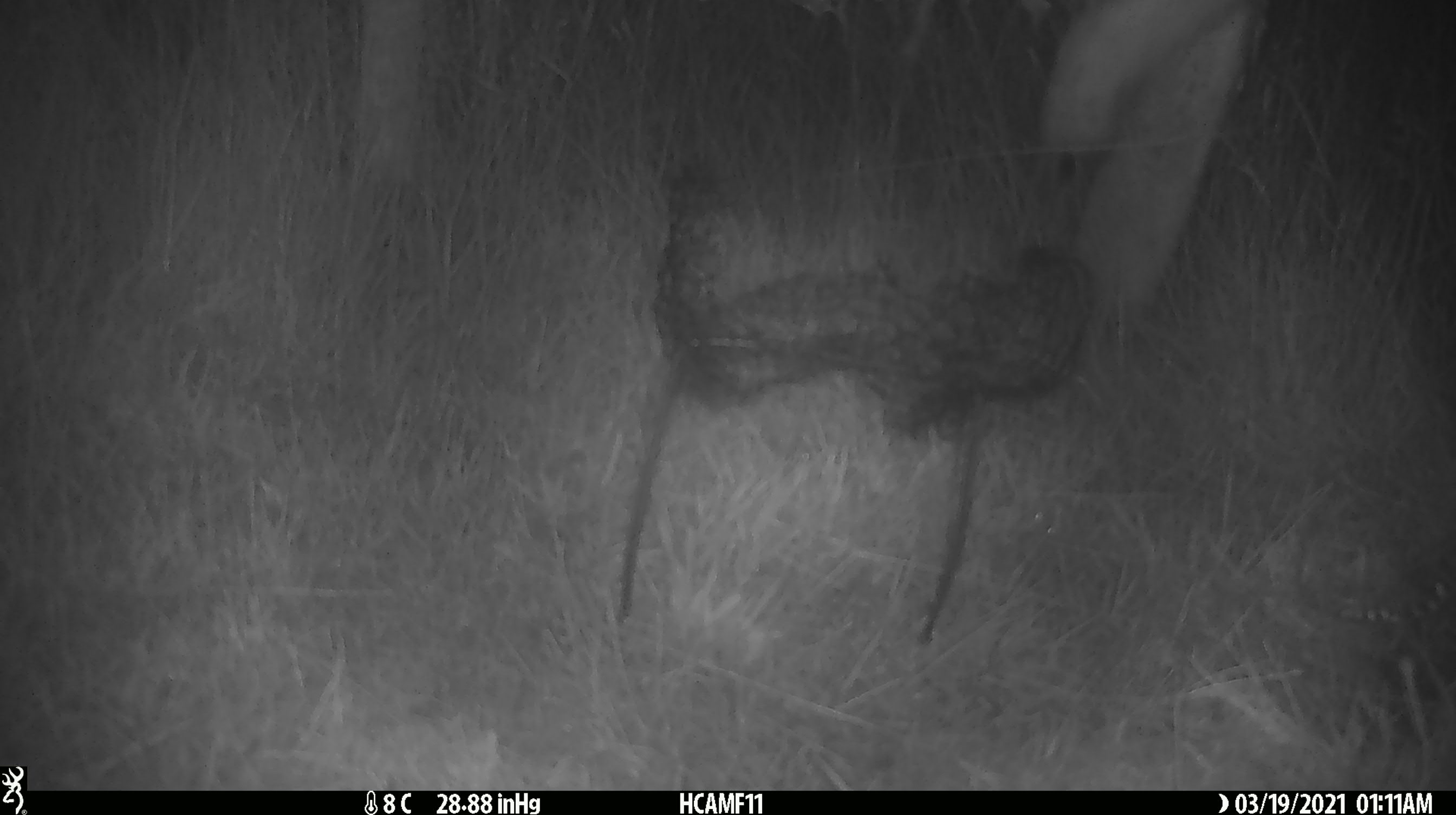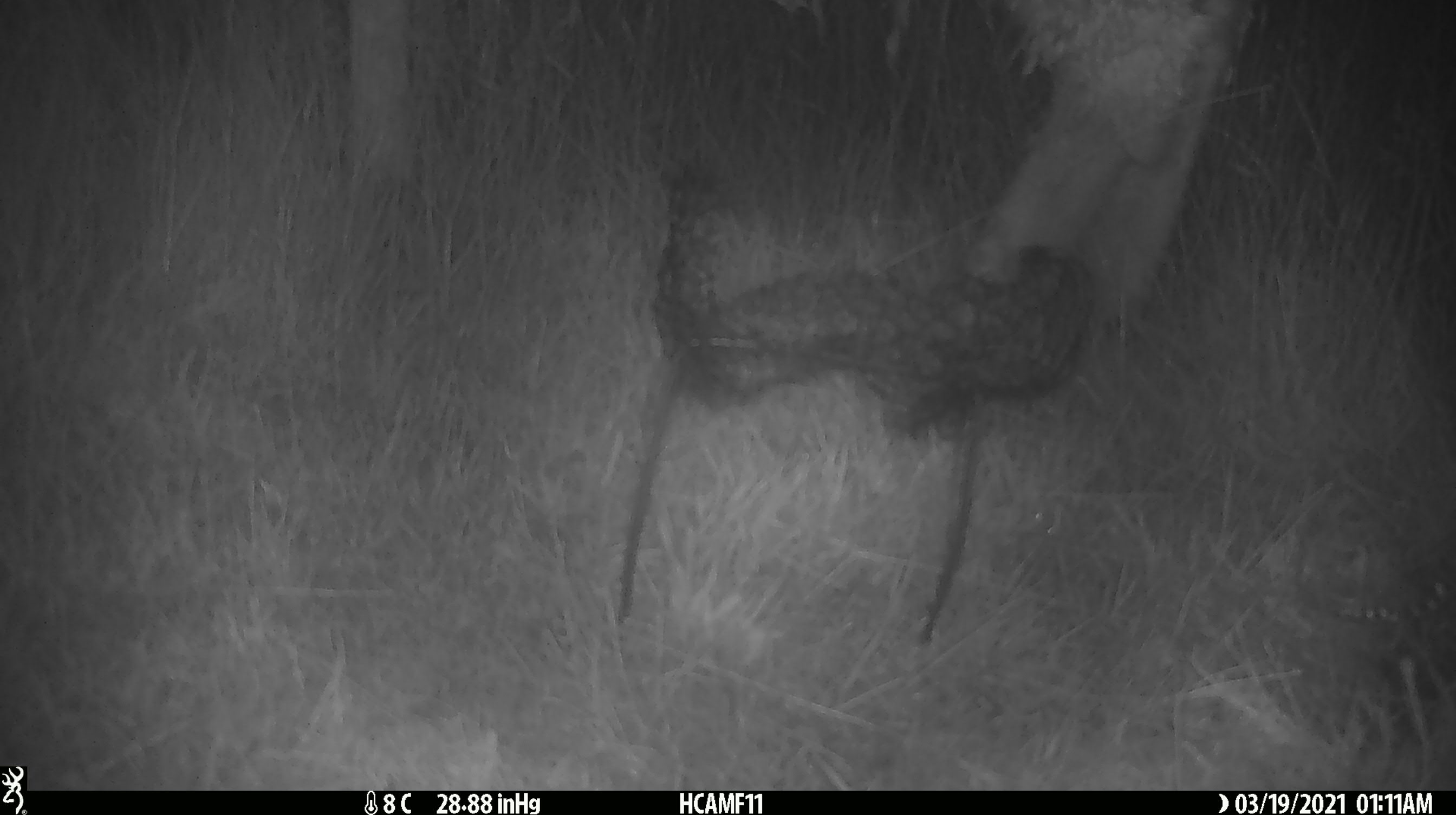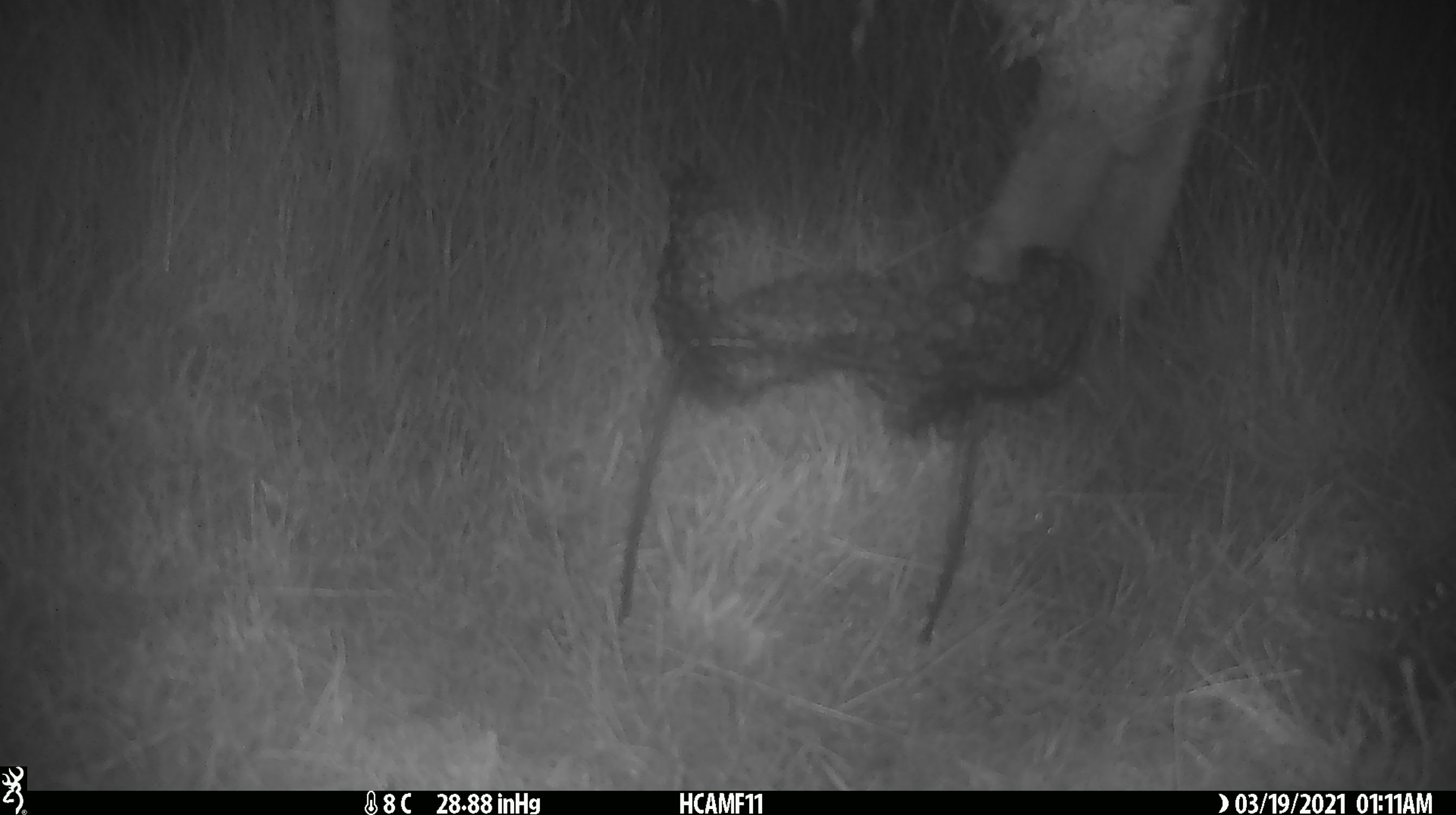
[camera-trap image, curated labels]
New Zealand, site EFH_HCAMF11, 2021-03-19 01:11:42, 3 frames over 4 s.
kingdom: Animalia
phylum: Chordata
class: Mammalia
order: Artiodactyla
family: Bovidae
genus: Ovis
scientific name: Ovis aries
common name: domestic sheep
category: sheep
Sheep (domestic sheep) (Ovis aries).